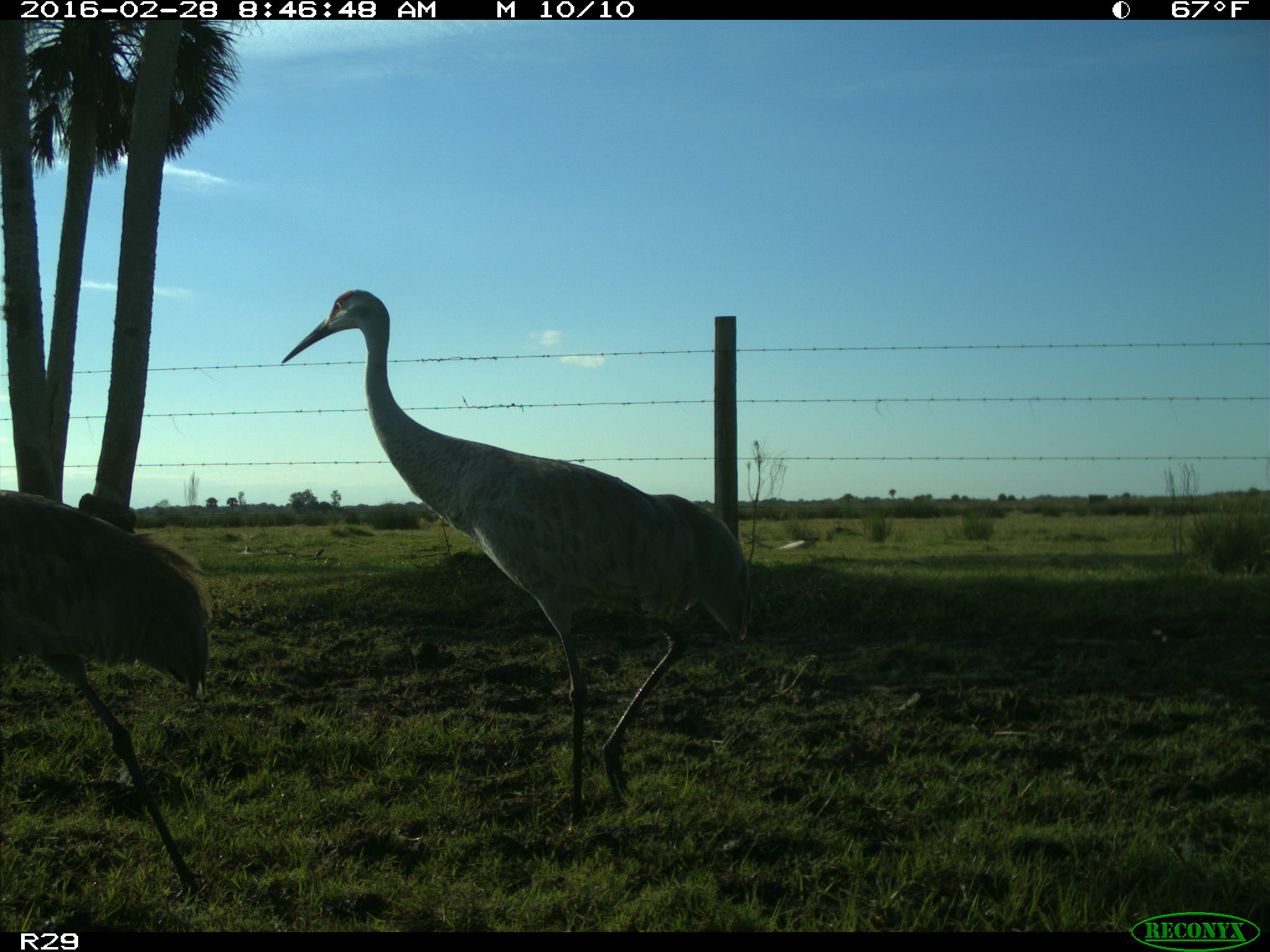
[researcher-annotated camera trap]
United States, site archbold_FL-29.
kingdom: Animalia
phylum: Chordata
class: Aves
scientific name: Aves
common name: birds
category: unidentified bird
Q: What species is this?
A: Unidentified bird (birds) (Aves).